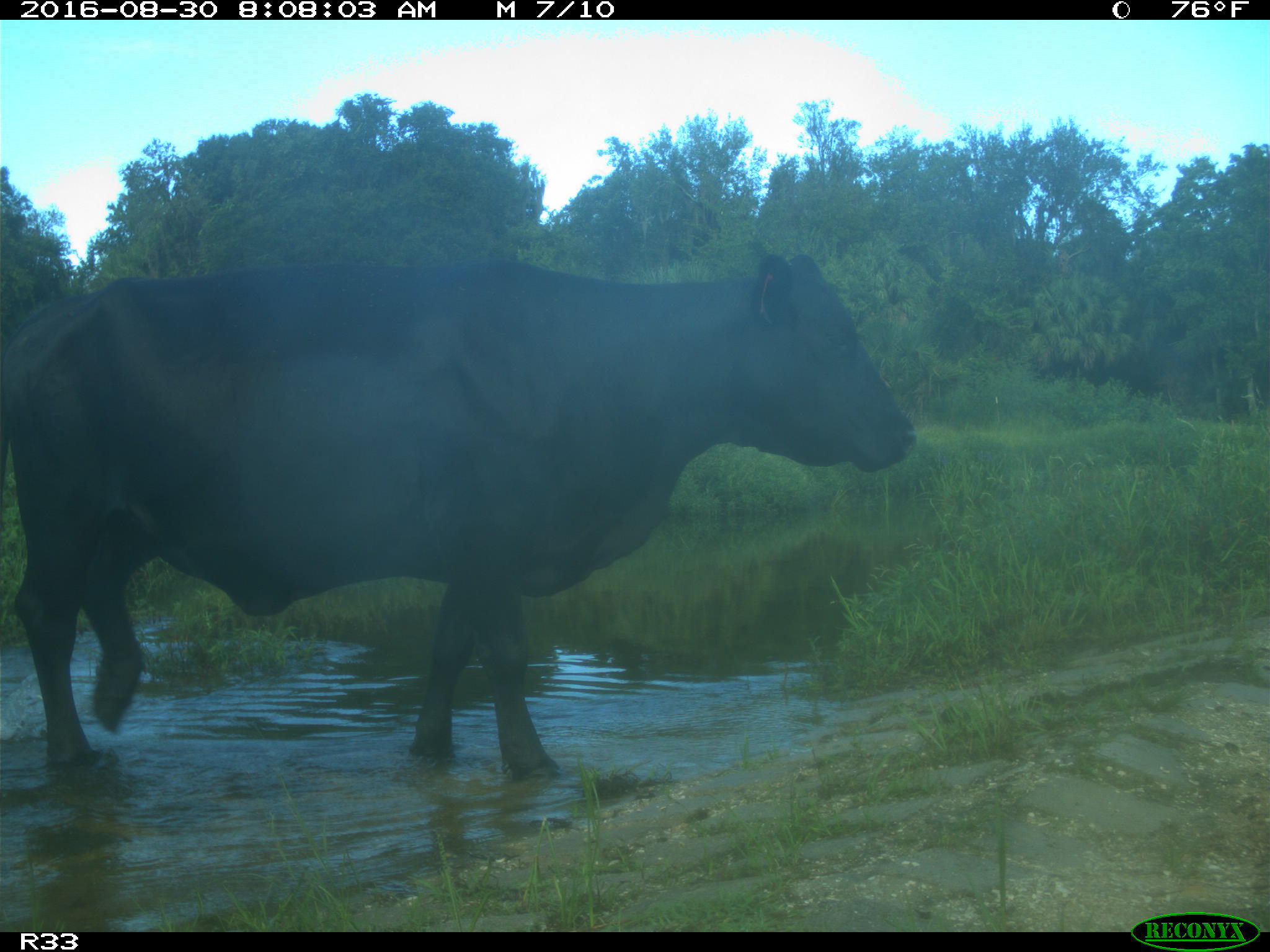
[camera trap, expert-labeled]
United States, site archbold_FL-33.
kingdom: Animalia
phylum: Chordata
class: Mammalia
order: Artiodactyla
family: Bovidae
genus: Bos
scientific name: Bos taurus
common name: domestic cow